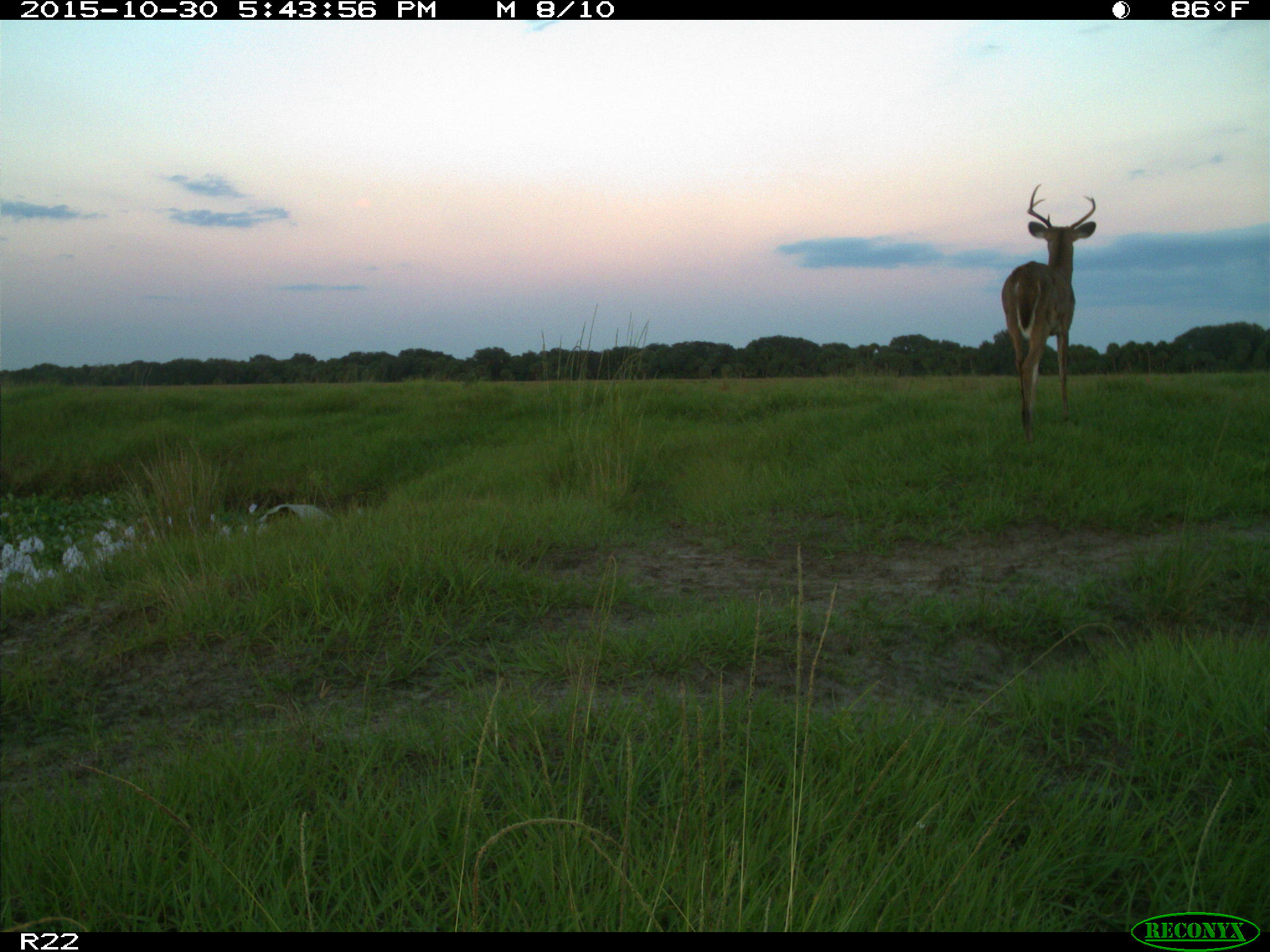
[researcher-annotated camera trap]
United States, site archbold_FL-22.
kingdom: Animalia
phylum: Chordata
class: Mammalia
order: Artiodactyla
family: Cervidae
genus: Odocoileus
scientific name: Odocoileus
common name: deer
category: unidentified deer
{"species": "unidentified deer (deer) (Odocoileus)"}